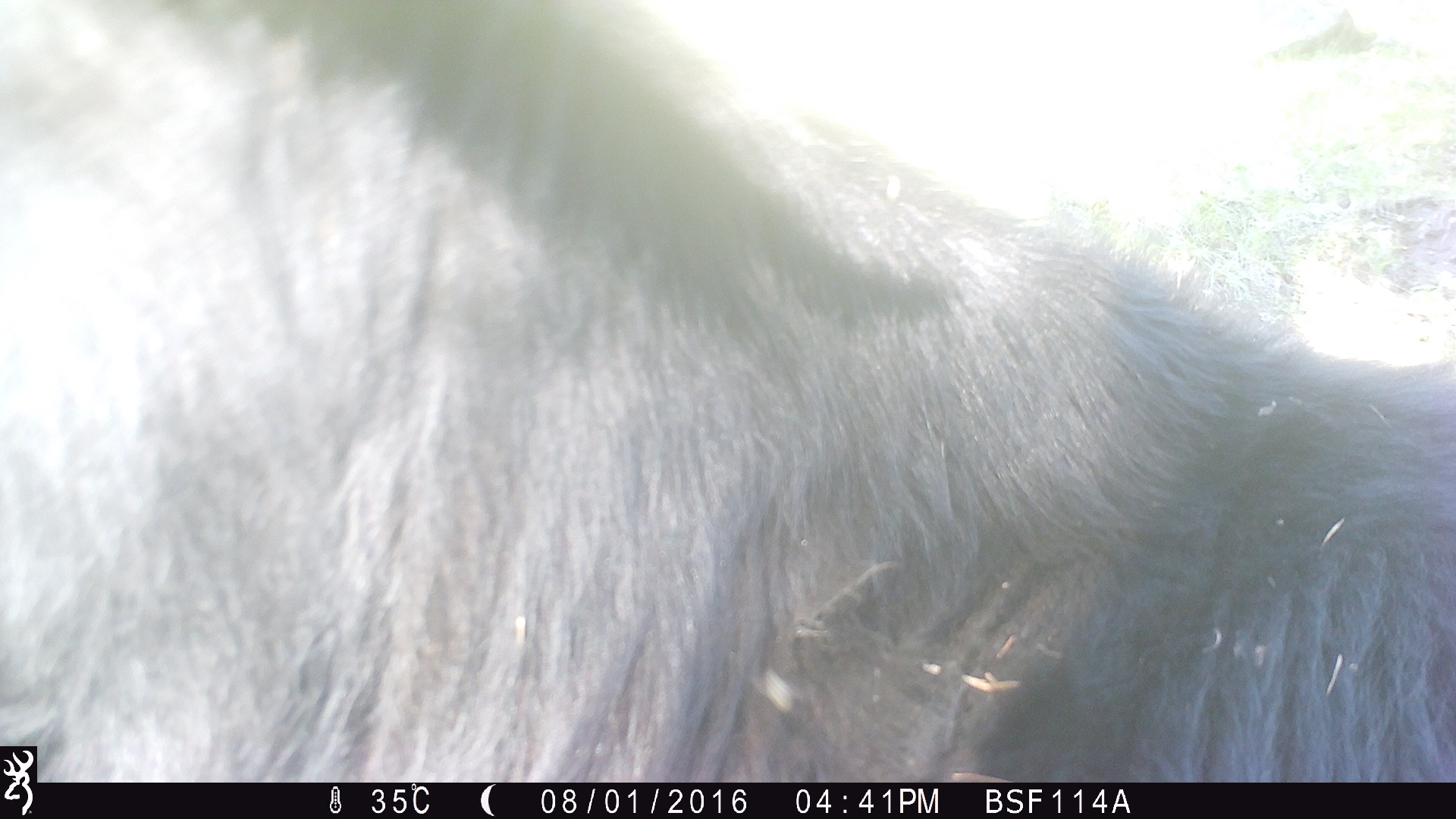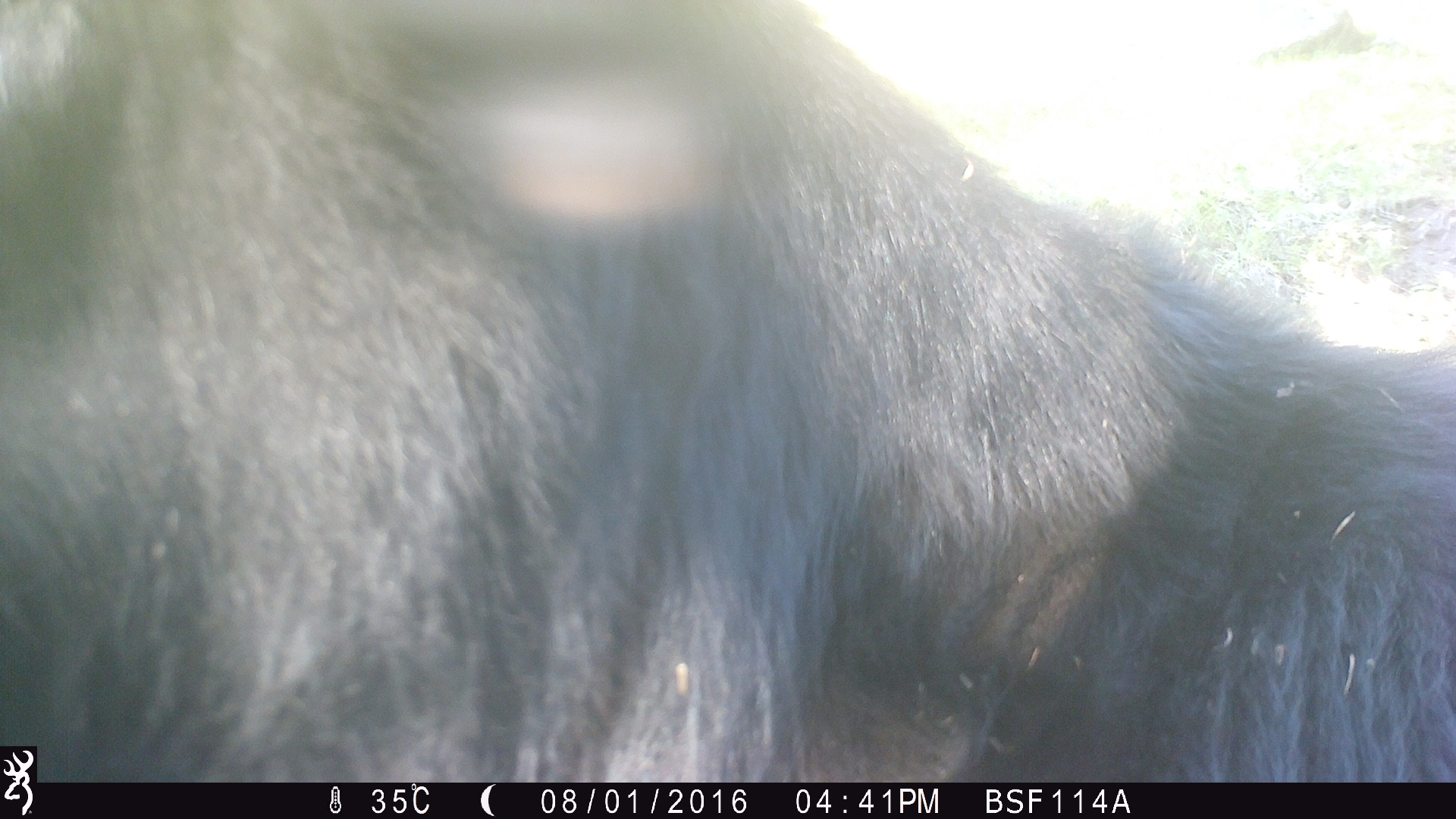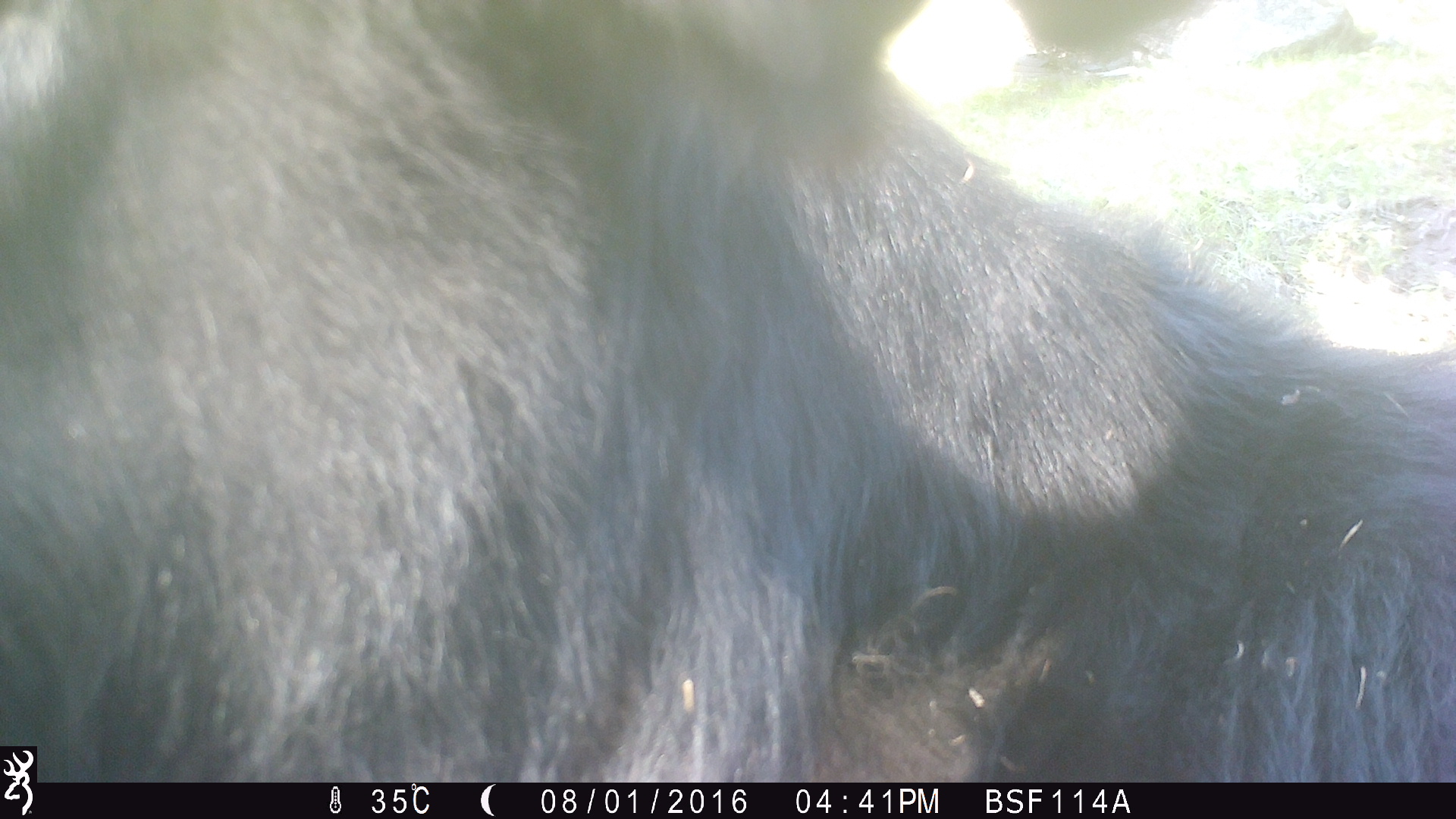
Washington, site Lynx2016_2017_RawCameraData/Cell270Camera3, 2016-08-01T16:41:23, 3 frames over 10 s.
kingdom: Animalia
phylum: Chordata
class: Mammalia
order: Artiodactyla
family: Bovidae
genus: Bos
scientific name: Bos taurus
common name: domestic cattle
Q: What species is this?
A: Domestic cattle (Bos taurus).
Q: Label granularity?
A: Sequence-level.